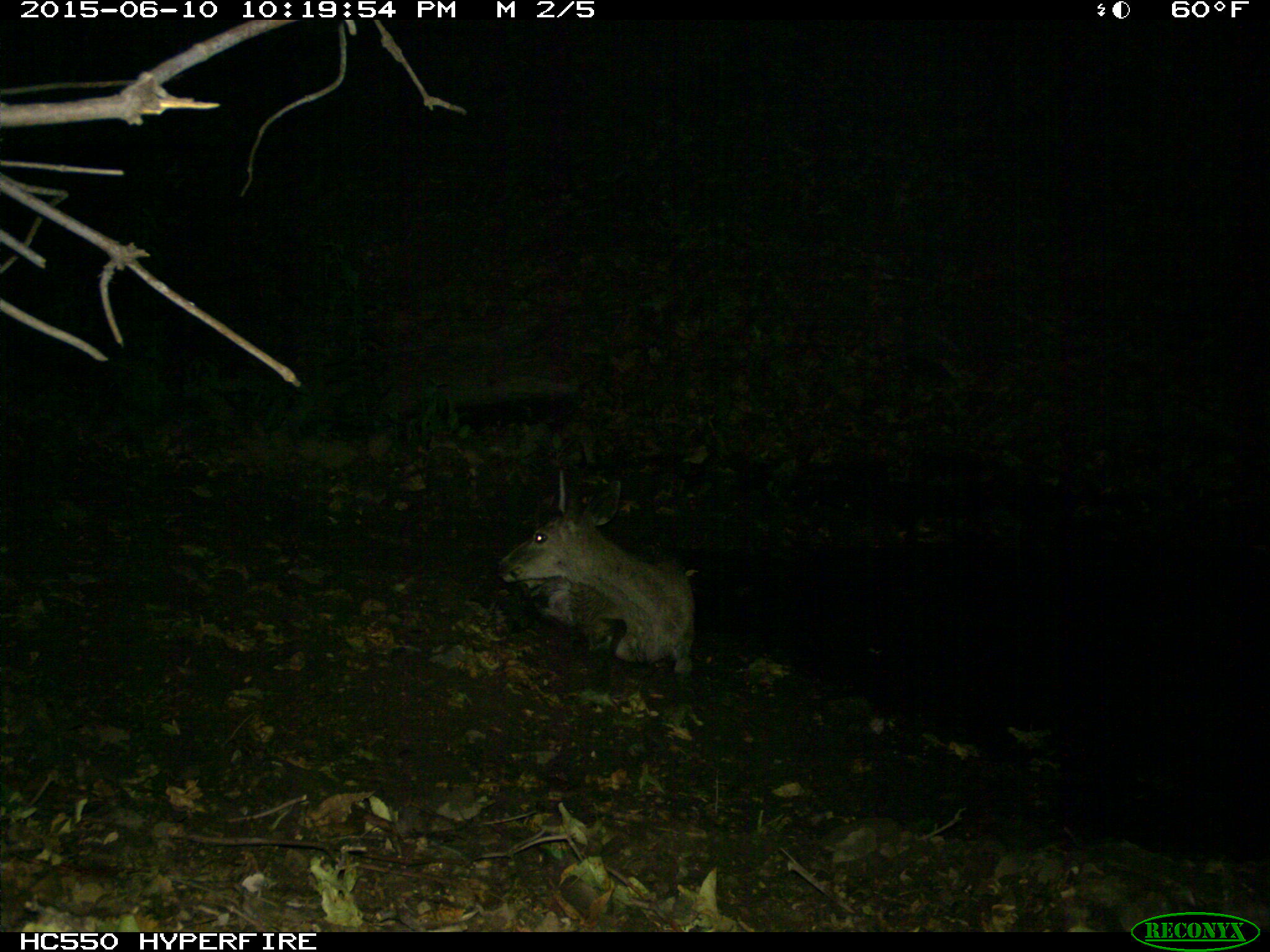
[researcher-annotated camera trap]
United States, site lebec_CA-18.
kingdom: Animalia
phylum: Chordata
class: Mammalia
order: Artiodactyla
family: Cervidae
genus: Odocoileus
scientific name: Odocoileus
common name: deer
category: unidentified deer